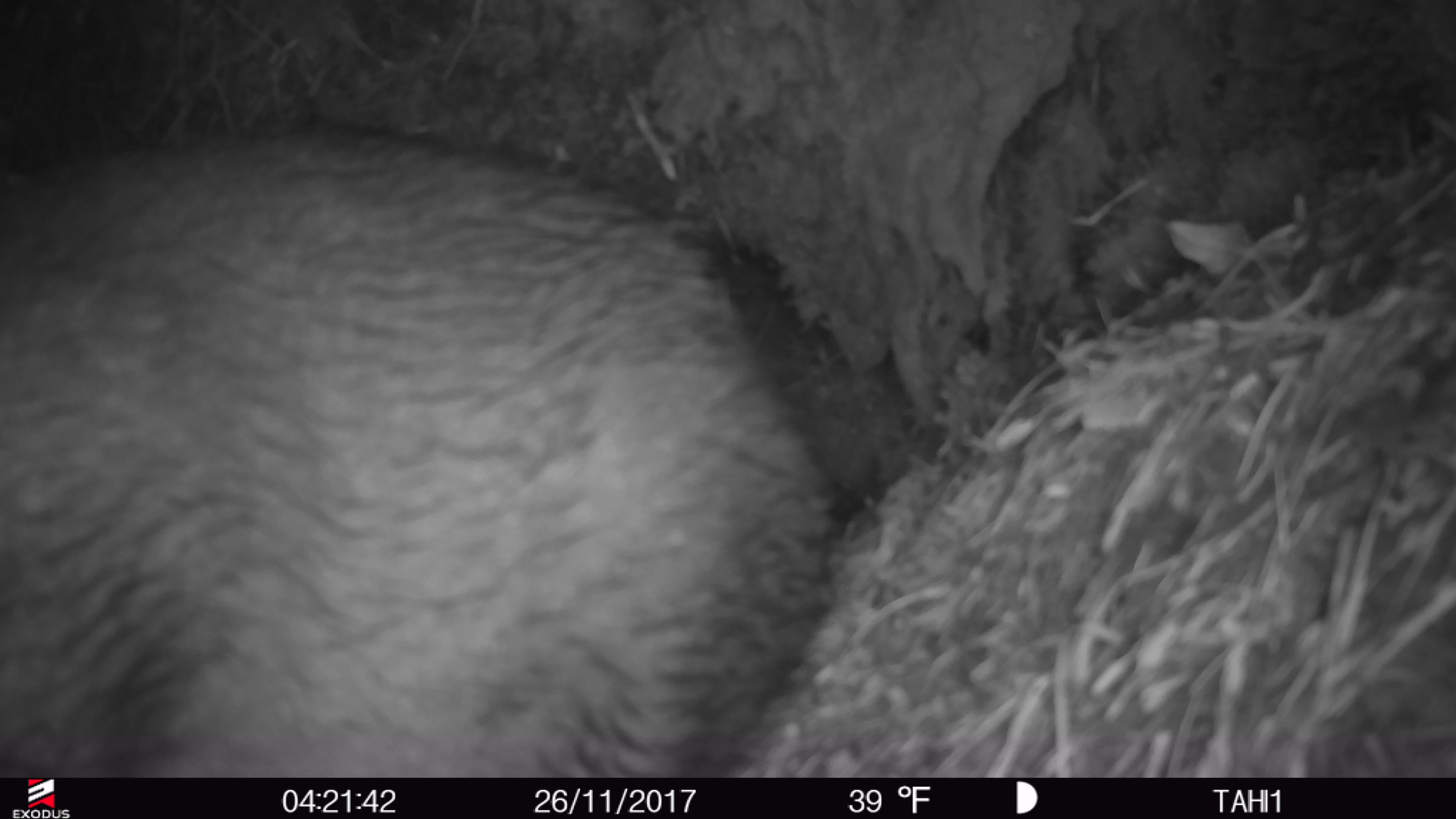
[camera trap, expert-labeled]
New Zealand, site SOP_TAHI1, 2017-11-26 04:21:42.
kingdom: Animalia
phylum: Chordata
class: Mammalia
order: Diprotodontia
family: Phalangeridae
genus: Trichosurus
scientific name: Trichosurus vulpecula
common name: common brushtail possum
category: possum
Possum (common brushtail possum) (Trichosurus vulpecula).